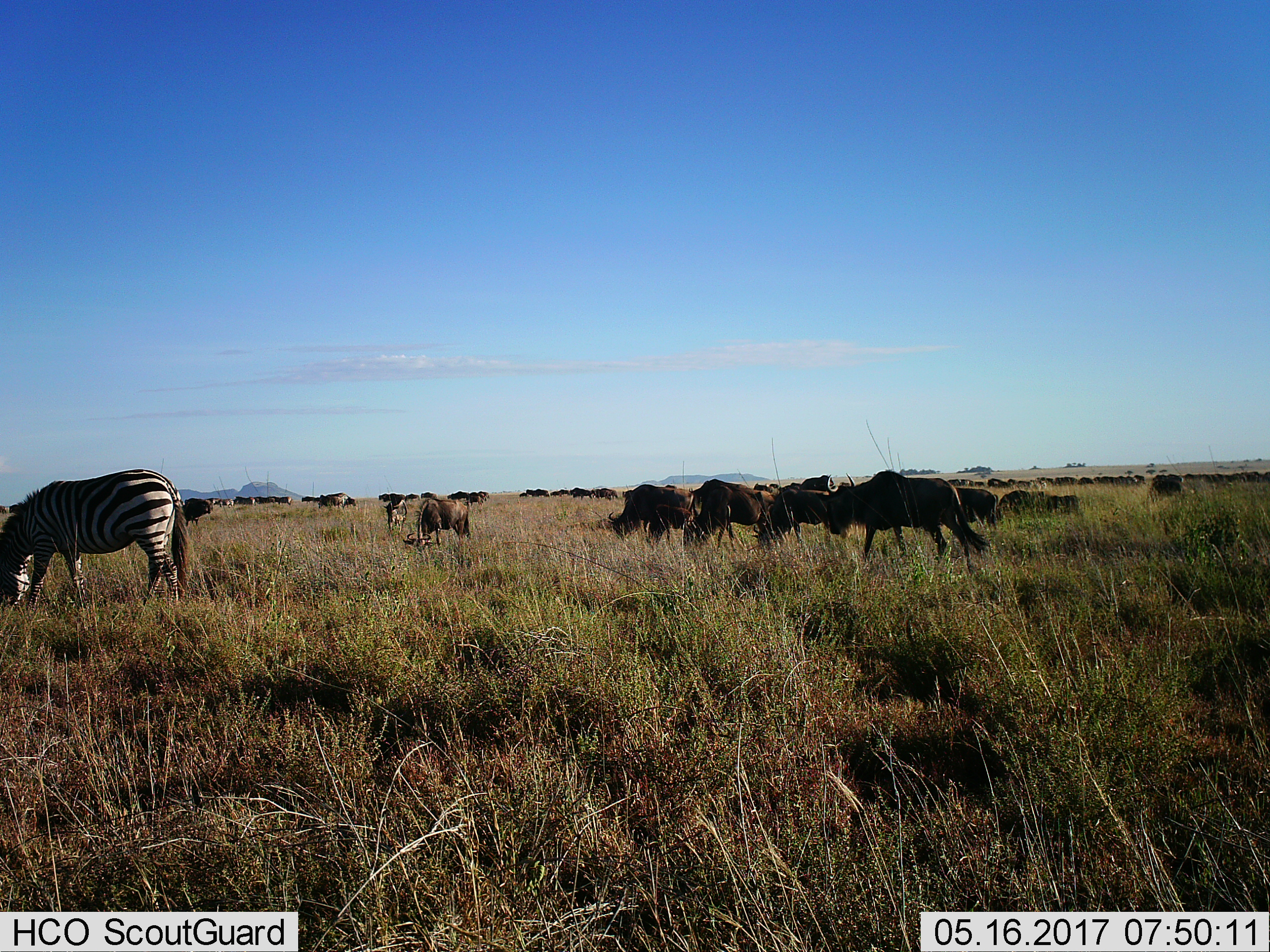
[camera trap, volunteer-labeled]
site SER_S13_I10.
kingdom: Animalia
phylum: Chordata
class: Mammalia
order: Artiodactyla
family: Bovidae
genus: Connochaetes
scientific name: Connochaetes taurinus taurinus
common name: blue wildebeest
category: wildebeestblue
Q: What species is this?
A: Wildebeestblue (blue wildebeest) (Connochaetes taurinus taurinus).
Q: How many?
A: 11-50.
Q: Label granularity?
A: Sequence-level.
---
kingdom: Animalia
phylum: Chordata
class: Mammalia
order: Perissodactyla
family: Equidae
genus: Equus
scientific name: Equus quagga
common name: plains zebra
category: zebraplains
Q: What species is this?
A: Zebraplains (plains zebra) (Equus quagga).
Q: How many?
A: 1.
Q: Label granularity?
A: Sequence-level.